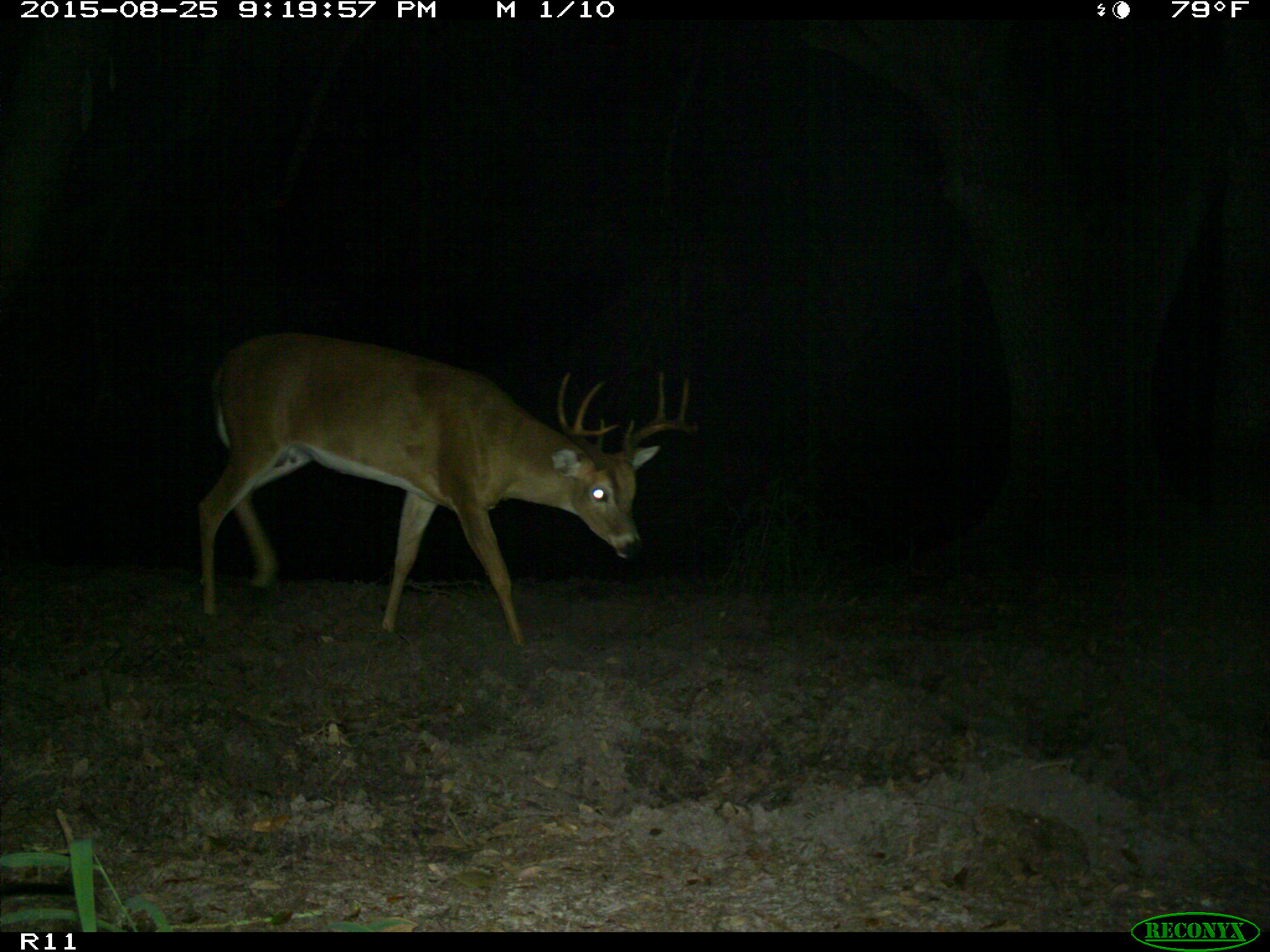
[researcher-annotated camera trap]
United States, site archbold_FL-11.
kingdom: Animalia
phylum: Chordata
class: Mammalia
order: Artiodactyla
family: Cervidae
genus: Odocoileus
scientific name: Odocoileus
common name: deer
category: unidentified deer